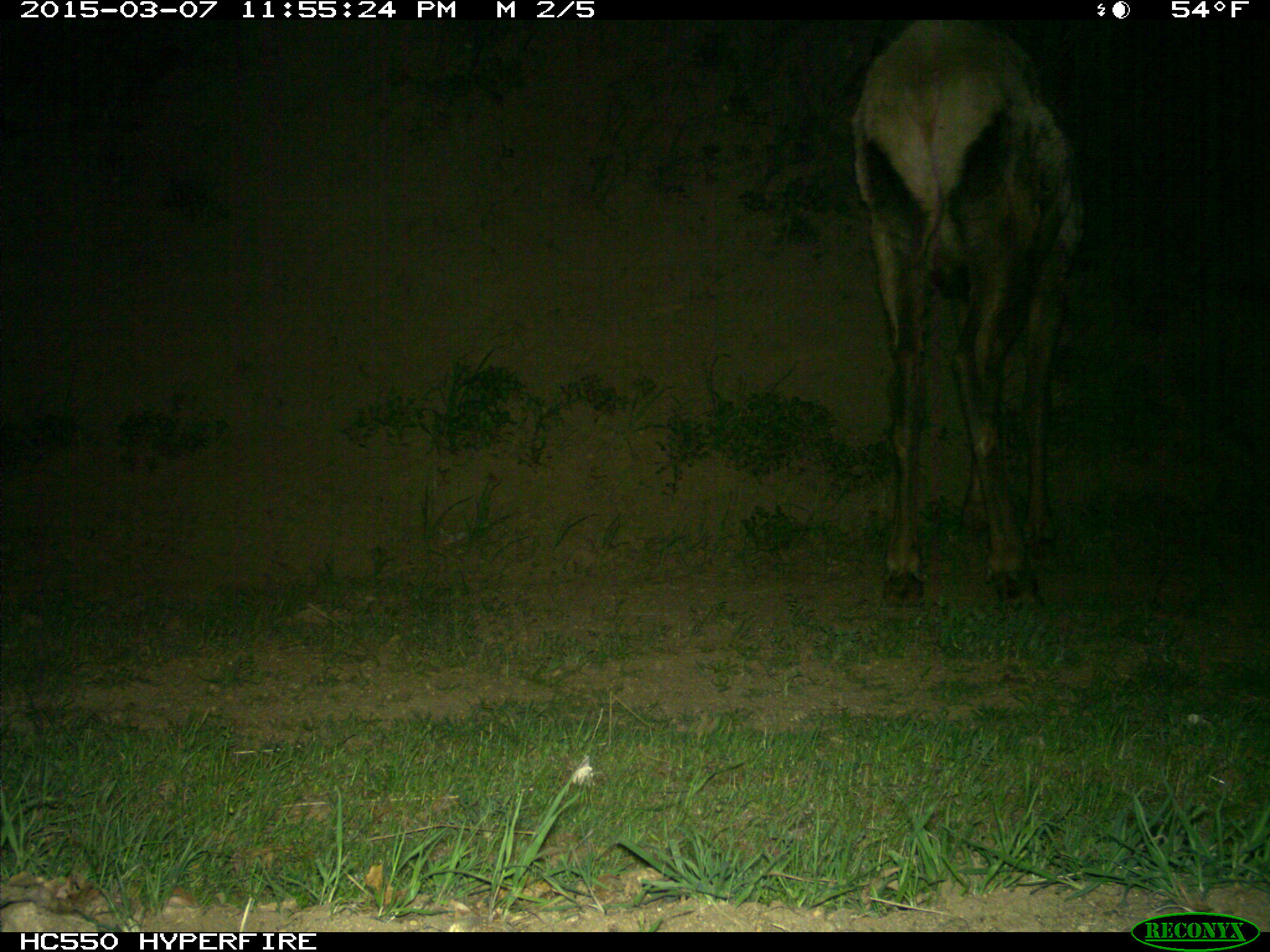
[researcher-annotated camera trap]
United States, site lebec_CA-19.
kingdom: Animalia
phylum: Chordata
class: Mammalia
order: Artiodactyla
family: Cervidae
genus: Cervus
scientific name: Cervus canadensis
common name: elk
Cervus canadensis (elk).